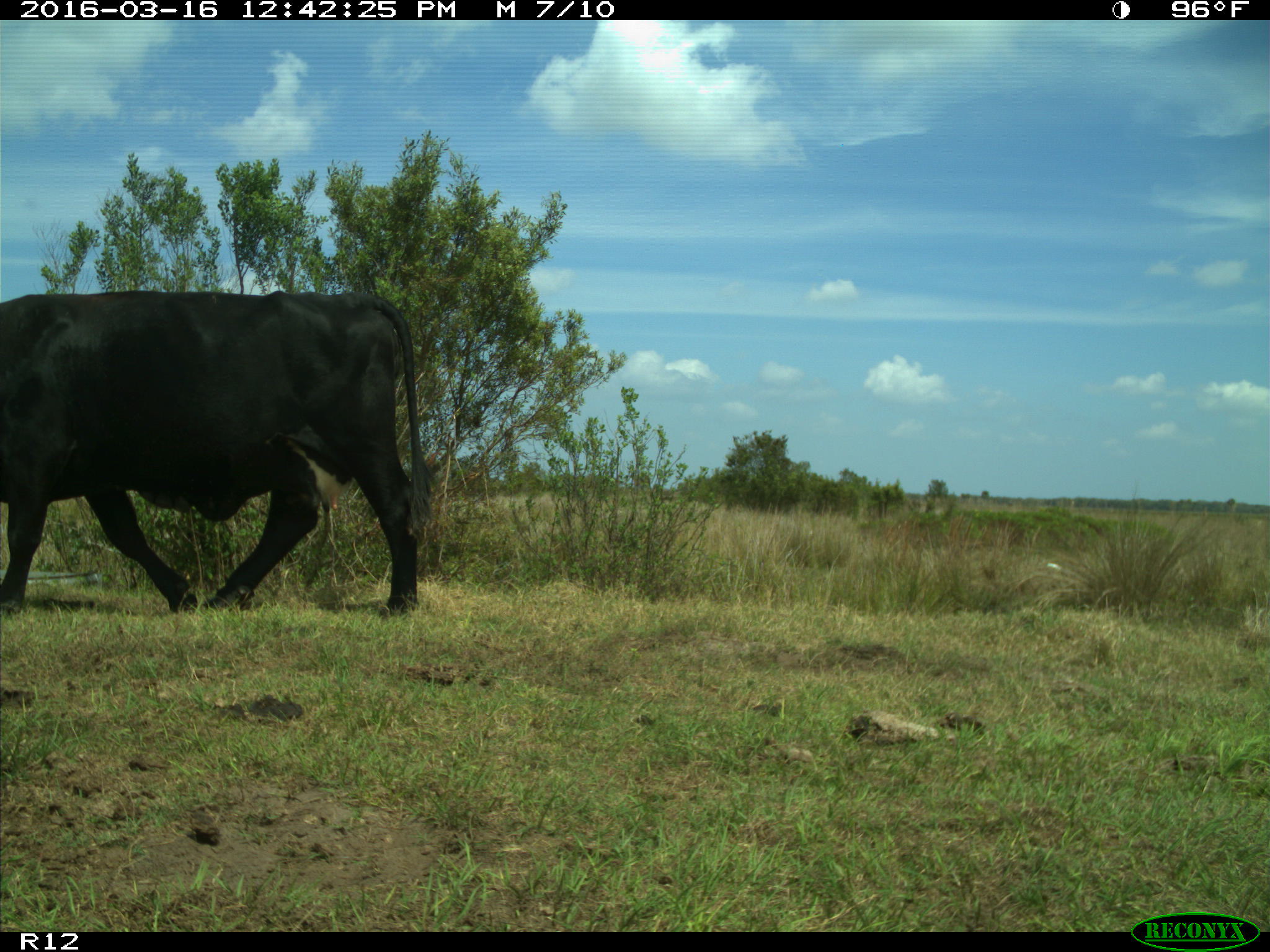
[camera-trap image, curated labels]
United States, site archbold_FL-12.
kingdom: Animalia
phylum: Chordata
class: Mammalia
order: Artiodactyla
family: Bovidae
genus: Bos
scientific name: Bos taurus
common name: domestic cow